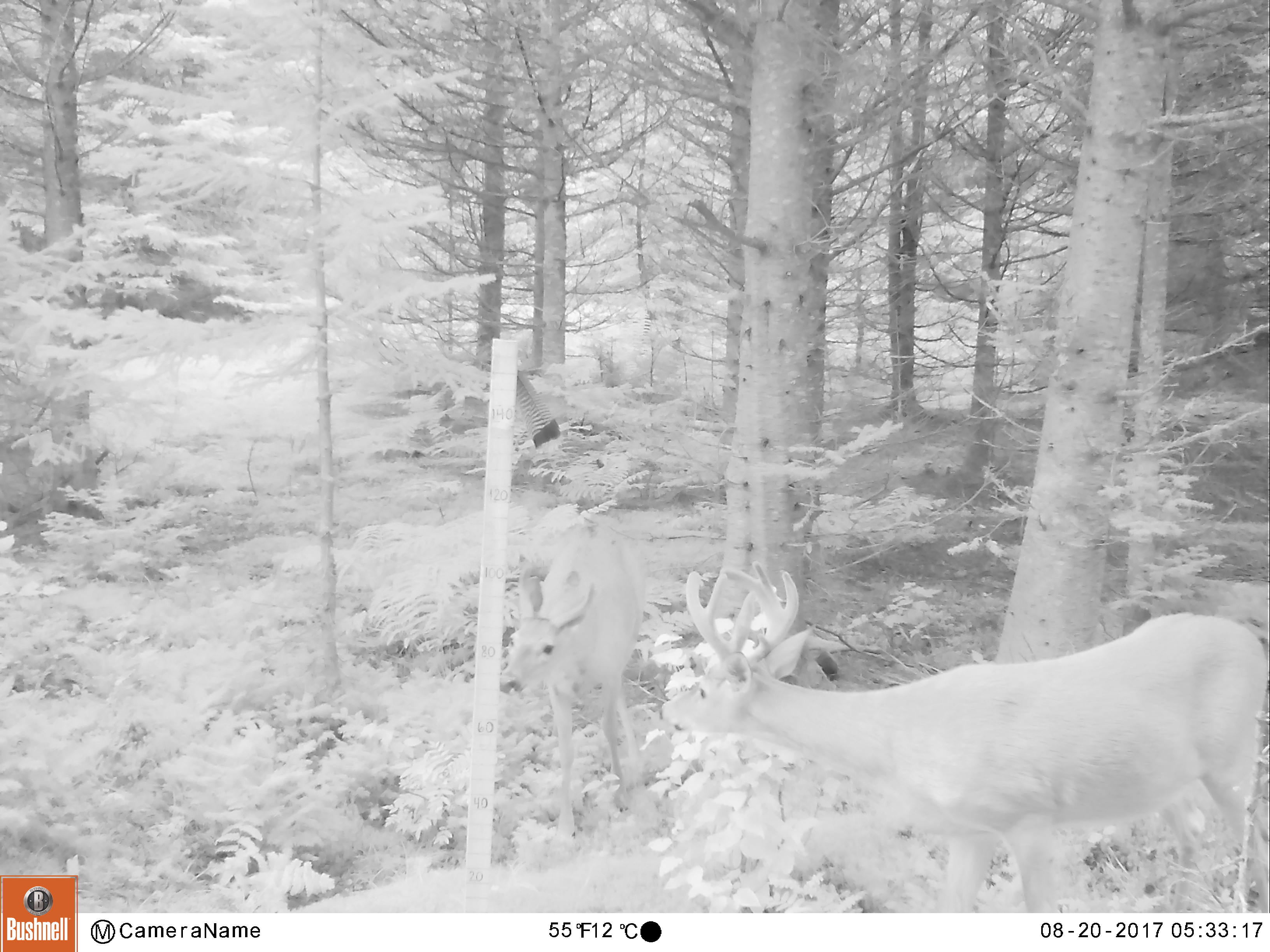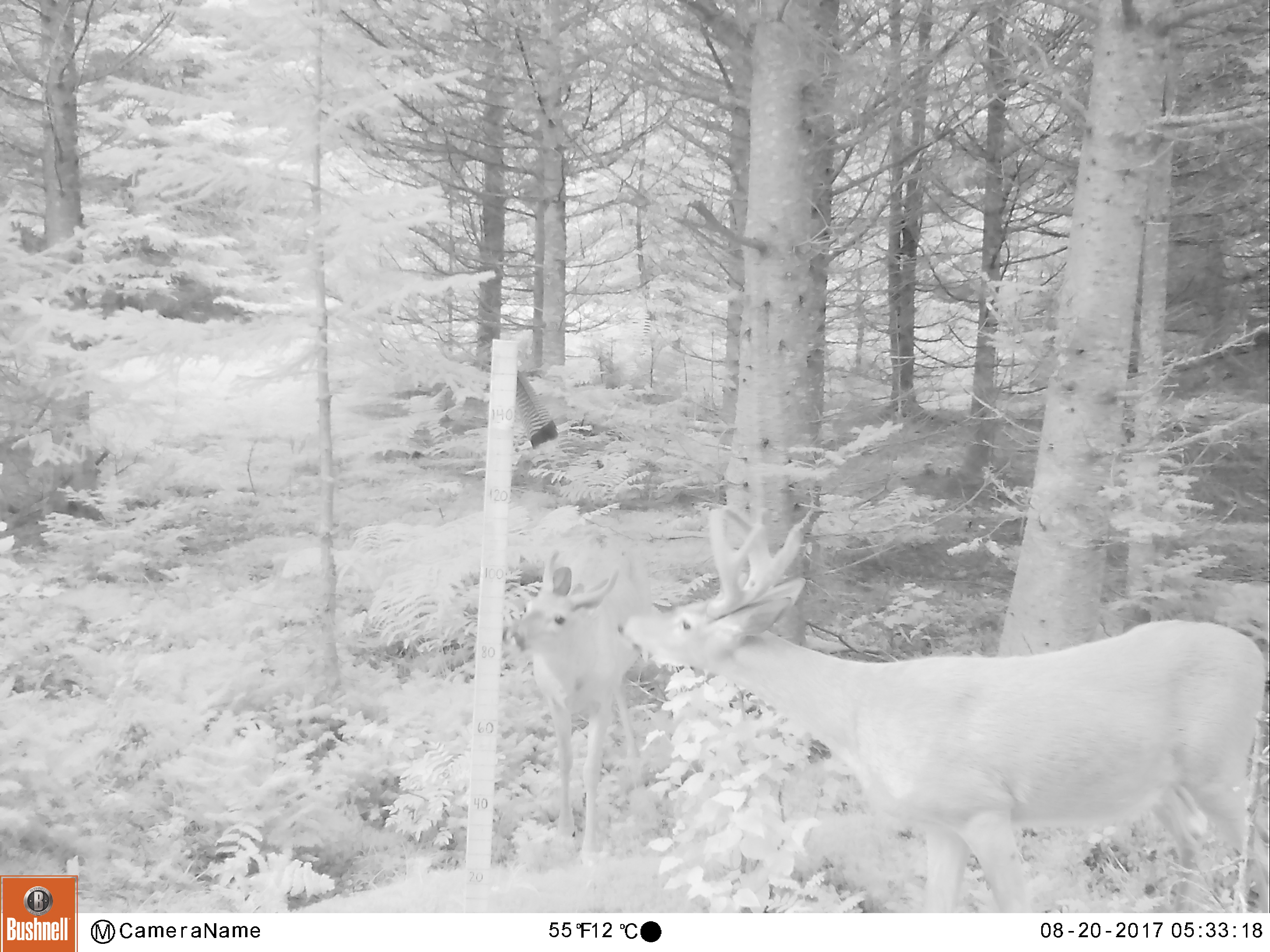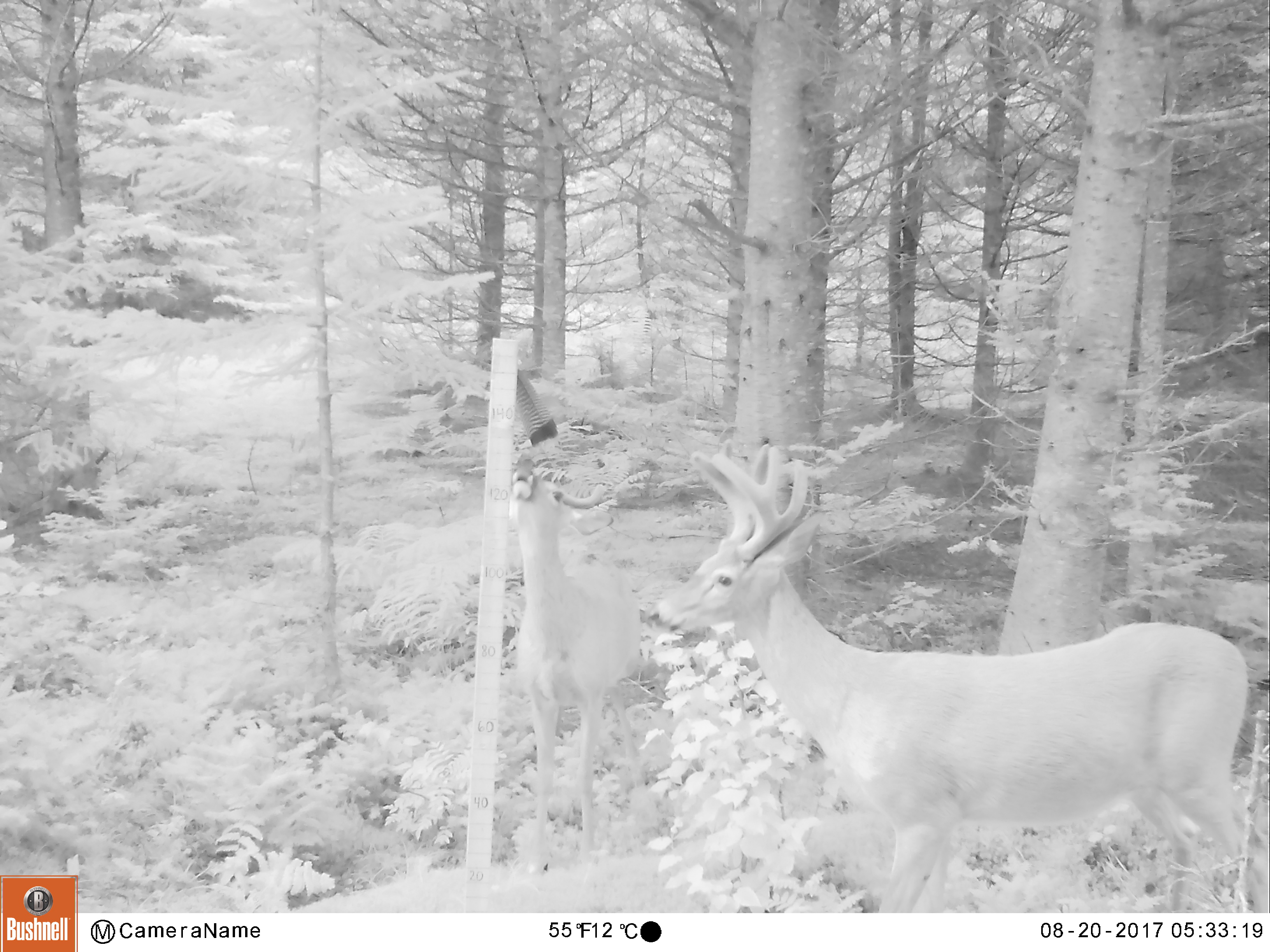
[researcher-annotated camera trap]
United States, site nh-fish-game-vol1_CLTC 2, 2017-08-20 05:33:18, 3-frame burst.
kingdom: Animalia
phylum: Chordata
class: Mammalia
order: Artiodactyla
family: Cervidae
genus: Odocoileus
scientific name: Odocoileus virginianus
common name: white-tailed deer